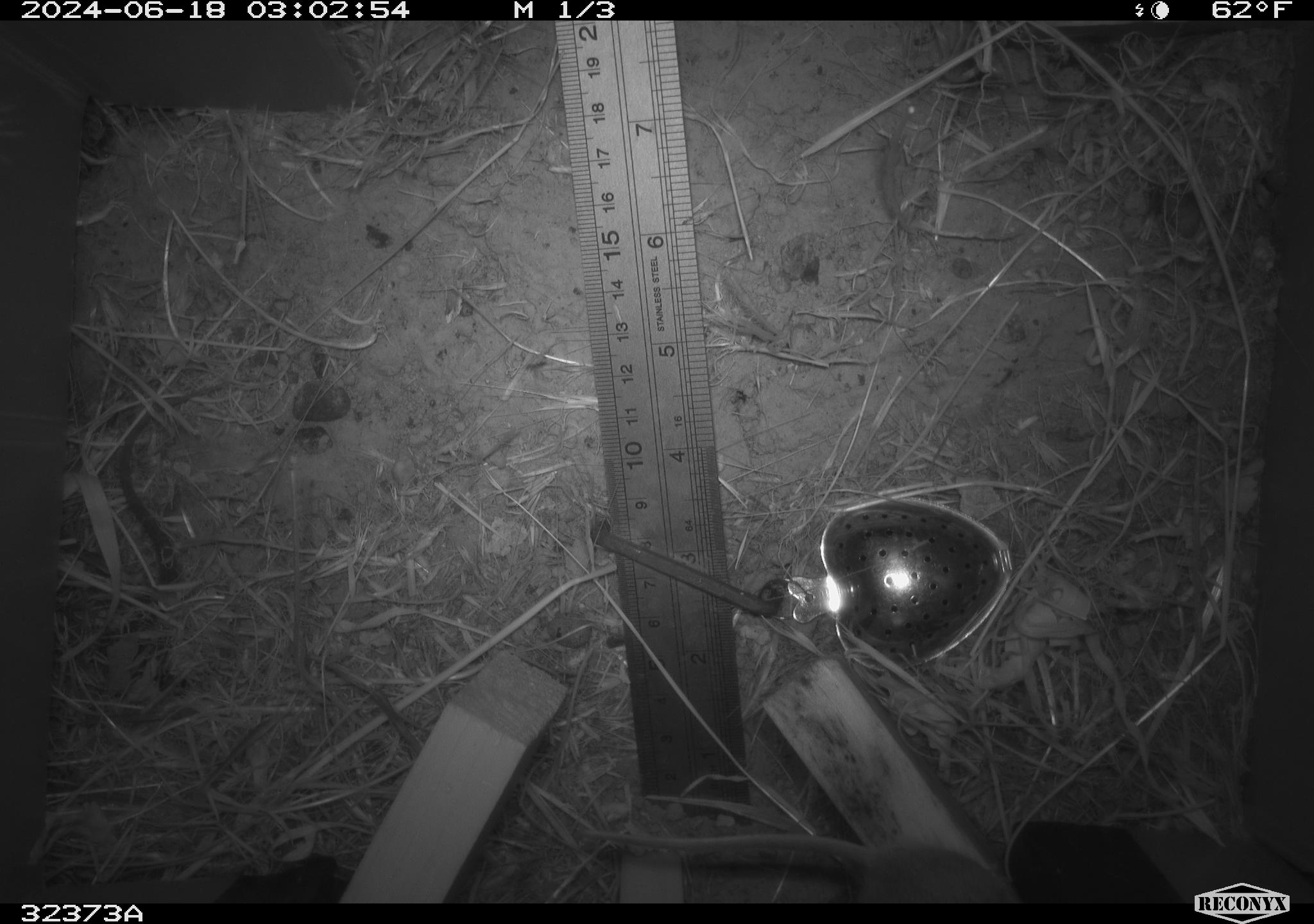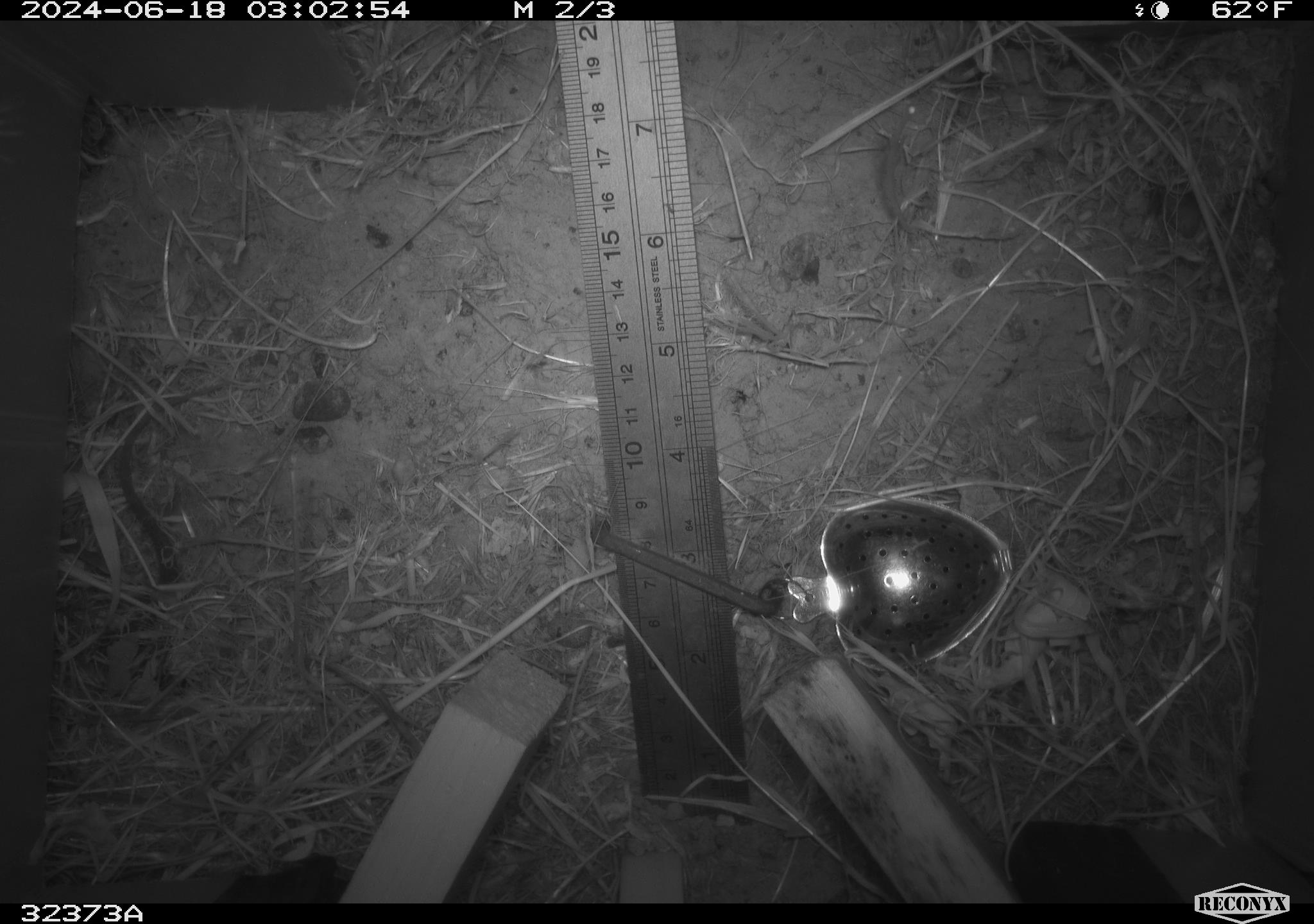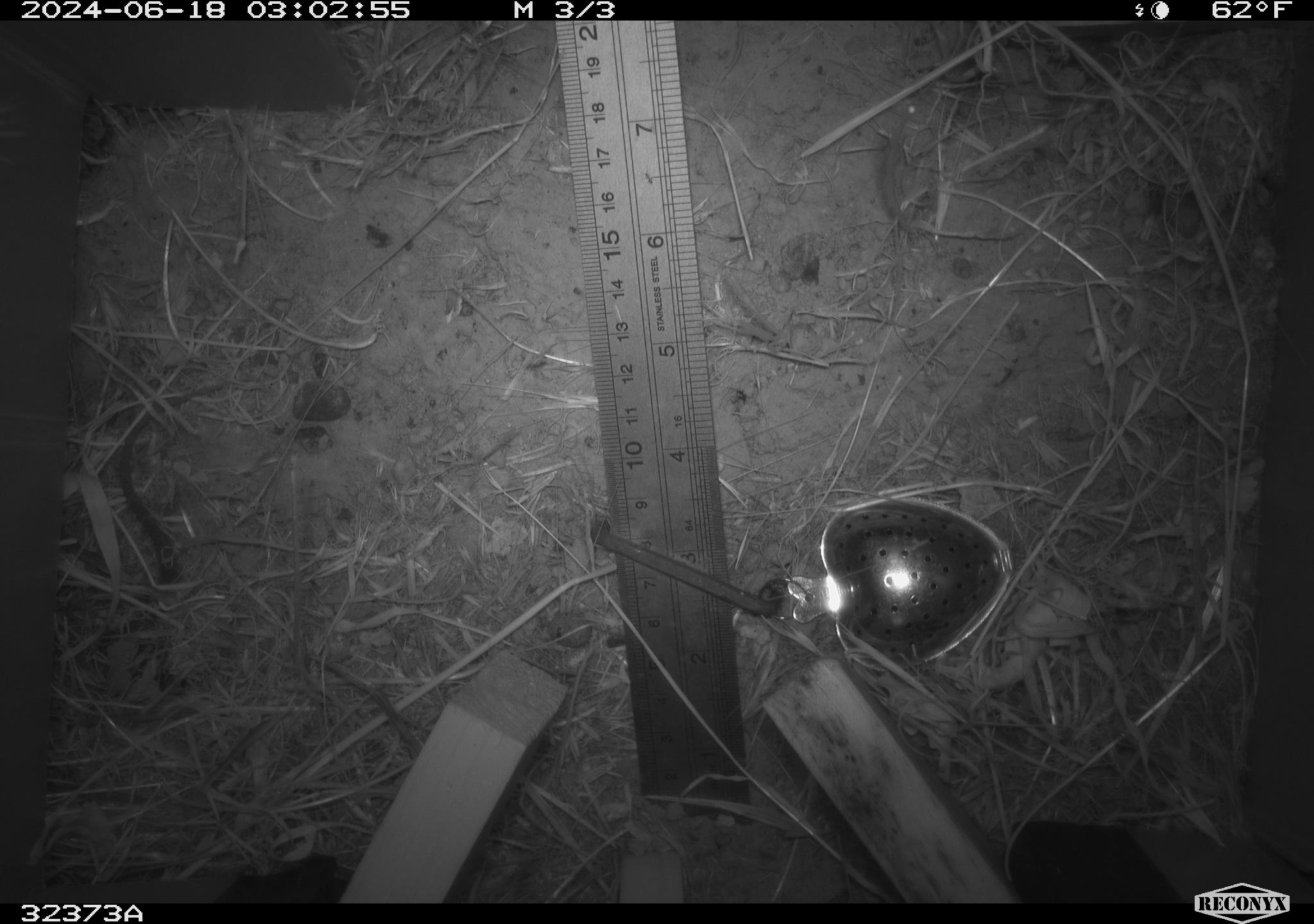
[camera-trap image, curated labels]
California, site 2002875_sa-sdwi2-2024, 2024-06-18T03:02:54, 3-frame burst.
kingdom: Animalia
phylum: Chordata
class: Mammalia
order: Rodentia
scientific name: Rodentia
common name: mouse species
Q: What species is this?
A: Mouse species (Rodentia).